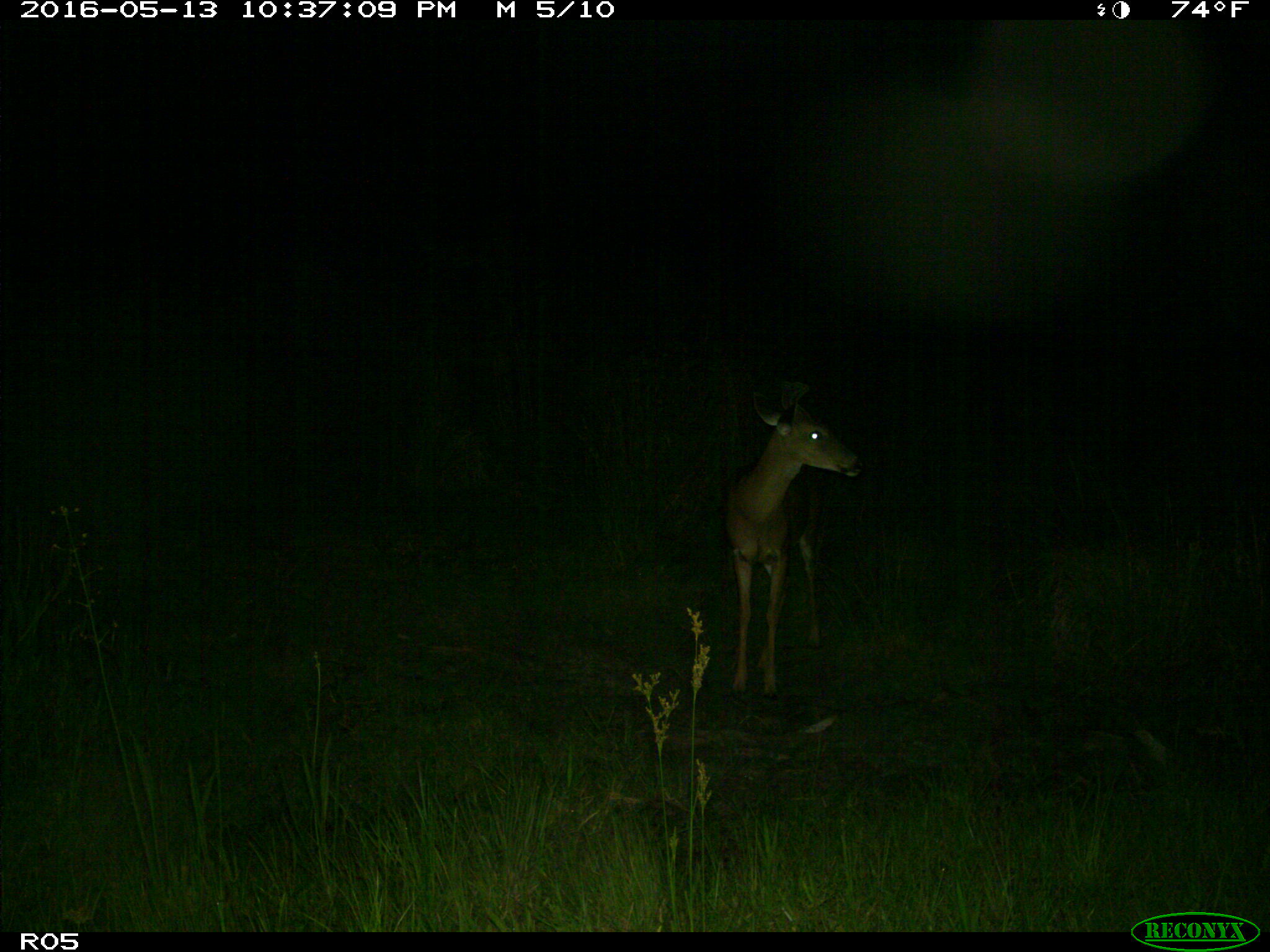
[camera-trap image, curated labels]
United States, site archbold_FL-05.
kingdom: Animalia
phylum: Chordata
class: Mammalia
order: Artiodactyla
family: Cervidae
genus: Odocoileus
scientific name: Odocoileus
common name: deer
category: unidentified deer